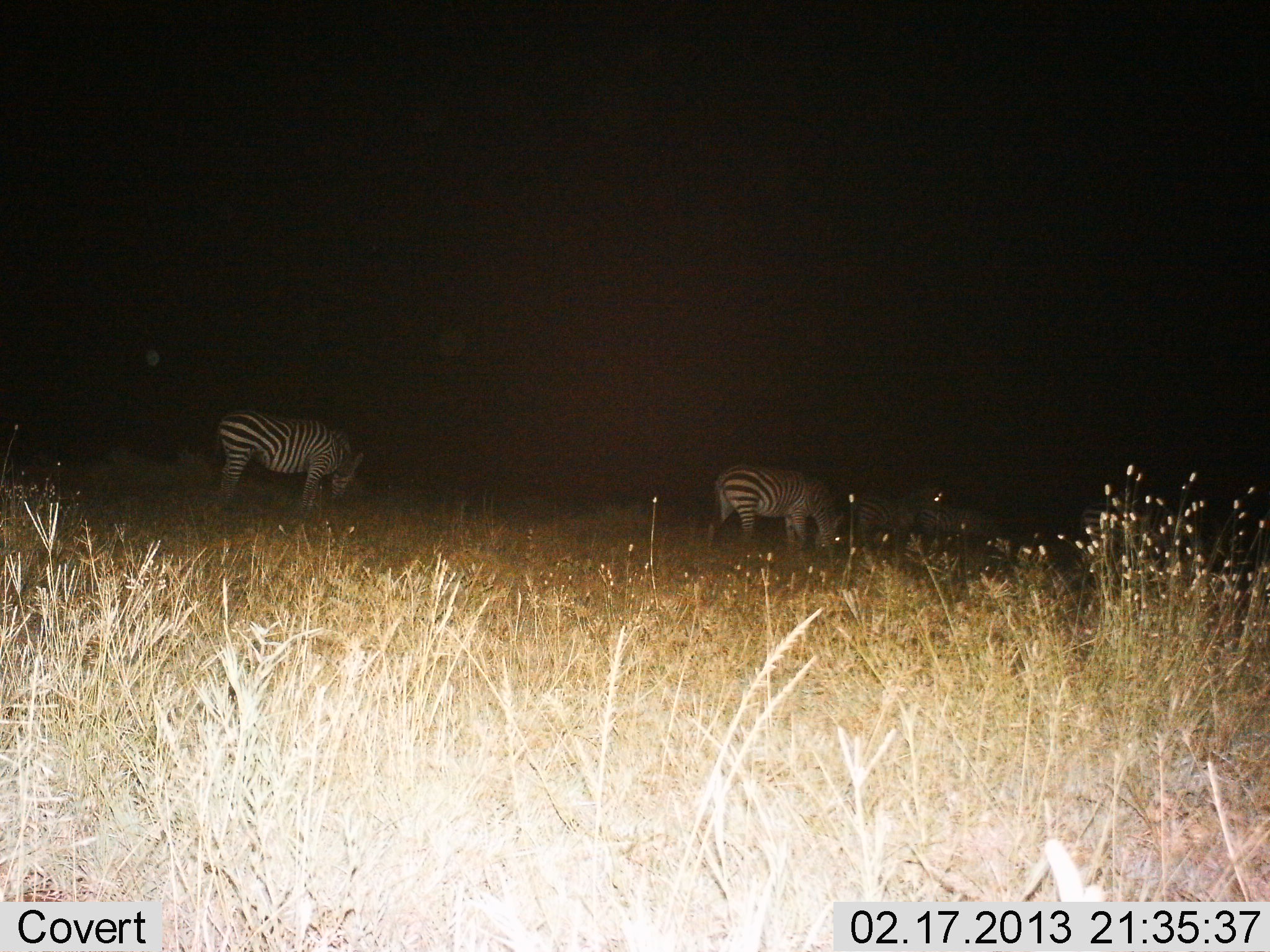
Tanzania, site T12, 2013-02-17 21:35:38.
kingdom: Animalia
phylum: Chordata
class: Mammalia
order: Perissodactyla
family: Equidae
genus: Equus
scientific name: Equus quagga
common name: plains zebra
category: zebra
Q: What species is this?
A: Zebra (plains zebra) (Equus quagga).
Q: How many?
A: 4.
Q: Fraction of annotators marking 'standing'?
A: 36%.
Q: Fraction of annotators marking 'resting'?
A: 8%.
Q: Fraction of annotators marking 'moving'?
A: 4%.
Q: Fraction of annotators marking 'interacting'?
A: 0%.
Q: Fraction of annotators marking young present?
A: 0%.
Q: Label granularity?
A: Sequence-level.